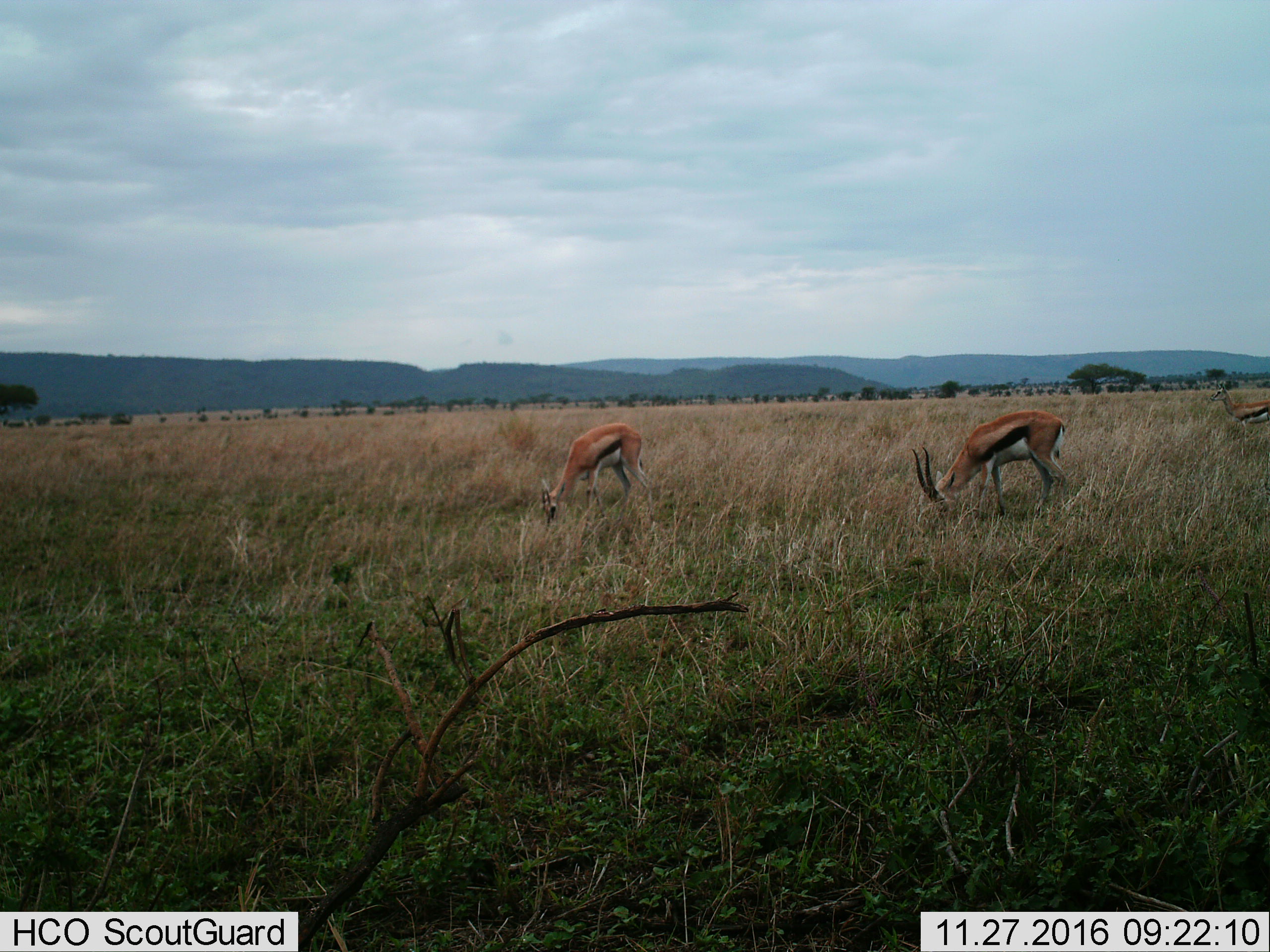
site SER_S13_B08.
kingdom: Animalia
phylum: Chordata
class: Mammalia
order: Artiodactyla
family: Bovidae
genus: Eudorcas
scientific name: Eudorcas thomsonii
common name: thomson's gazelle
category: gazellethomsons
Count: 3.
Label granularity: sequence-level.